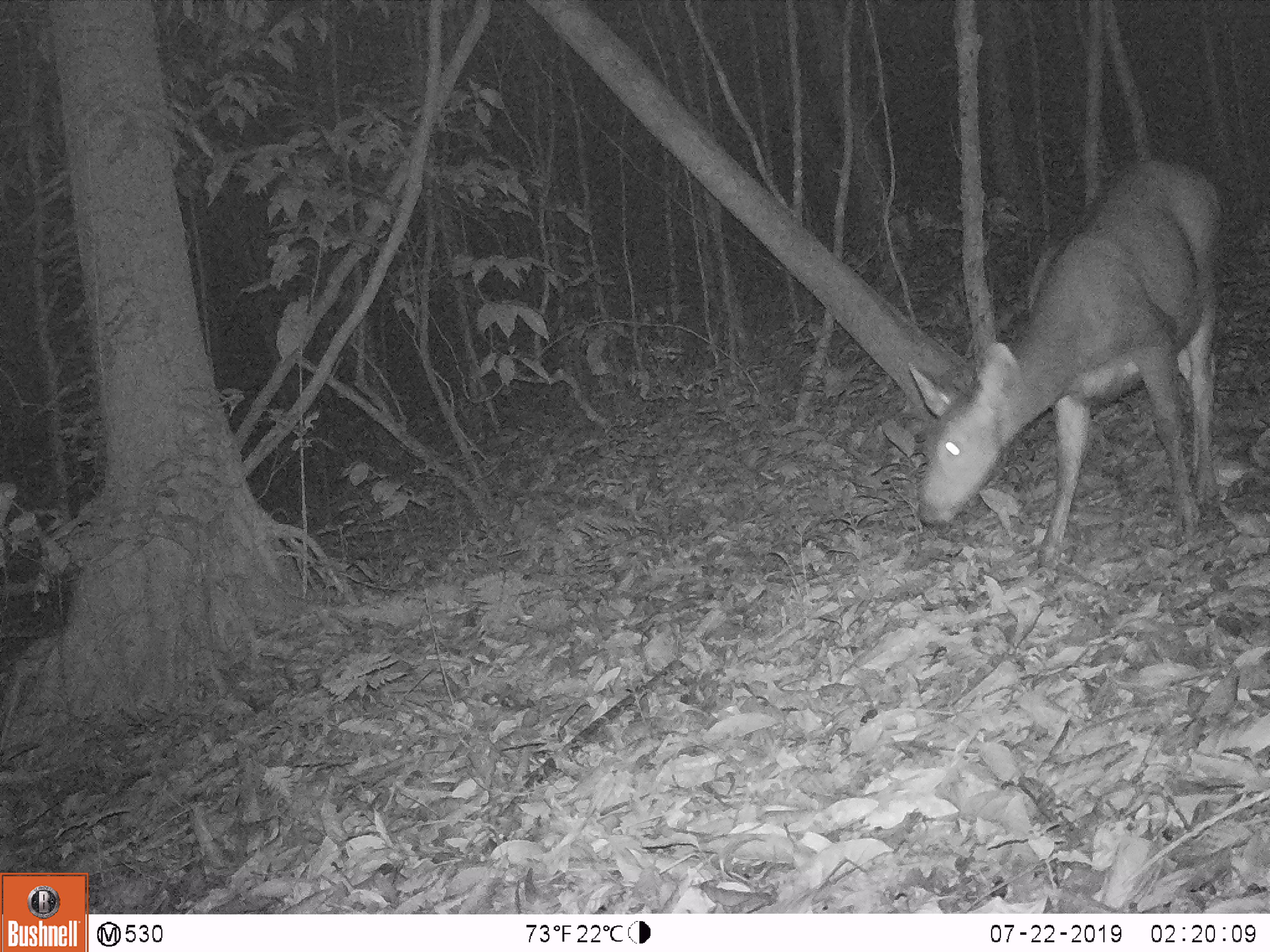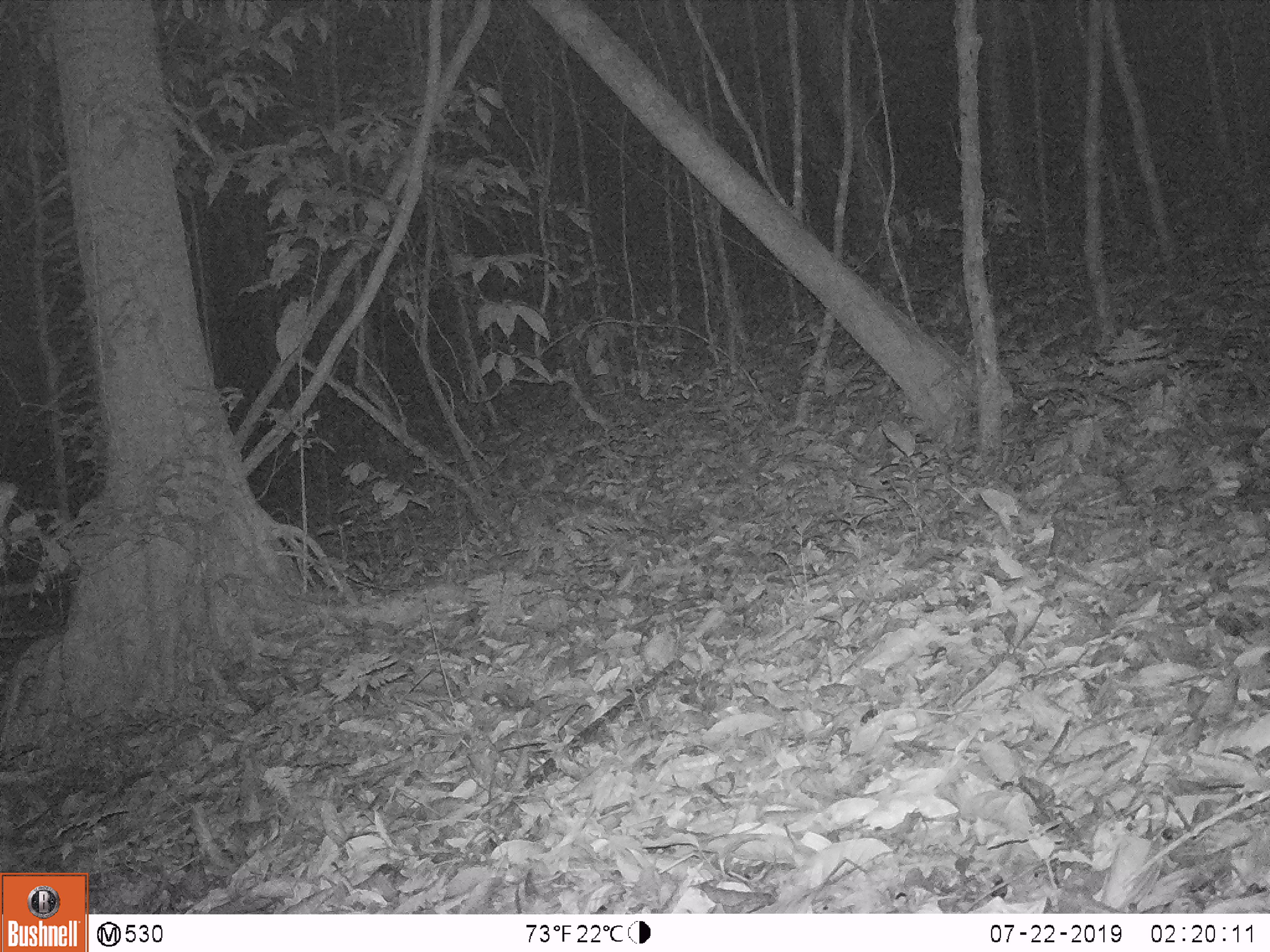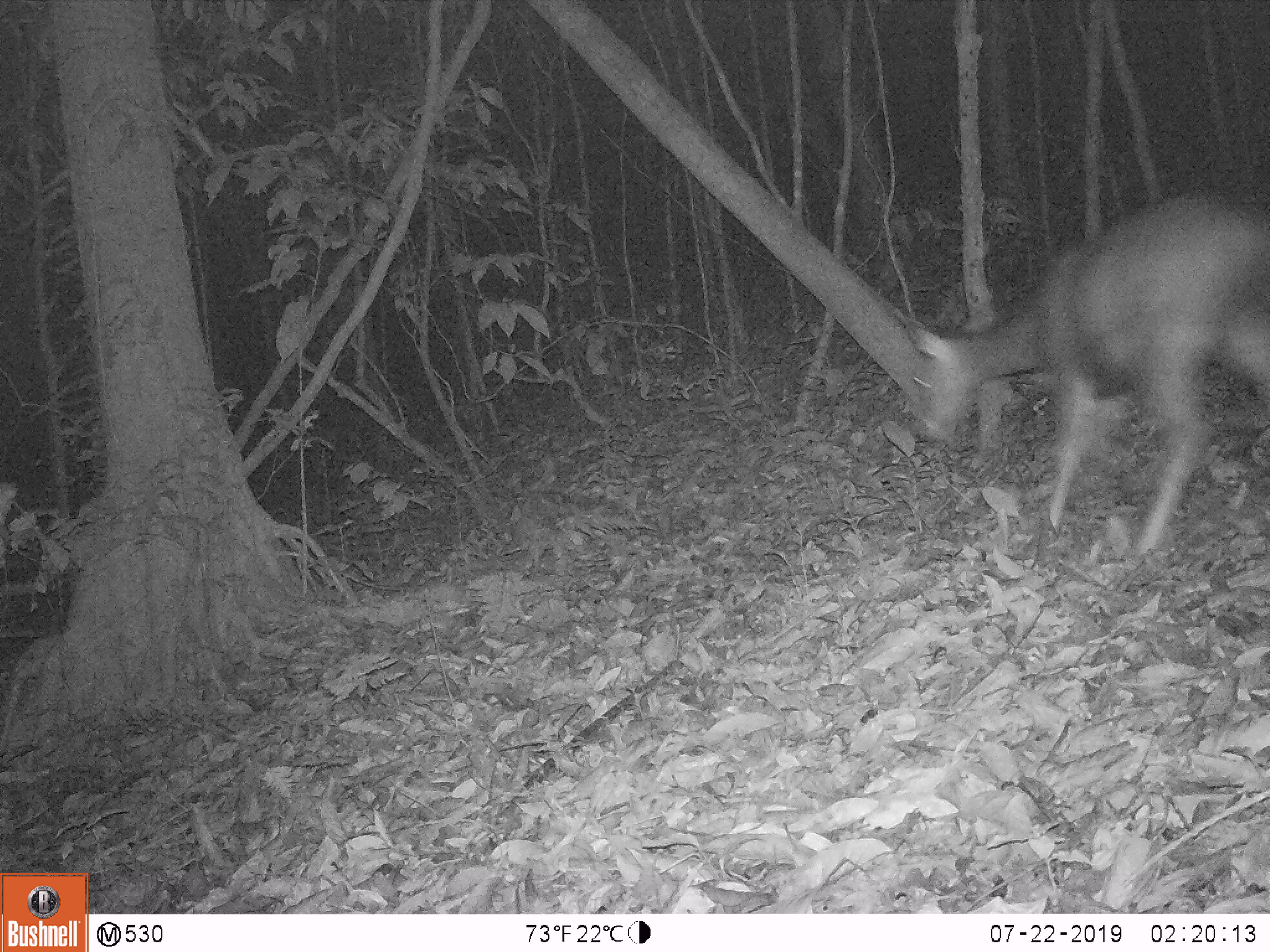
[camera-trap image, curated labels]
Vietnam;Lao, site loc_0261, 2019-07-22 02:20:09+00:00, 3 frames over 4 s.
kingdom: Animalia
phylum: Chordata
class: Mammalia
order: Artiodactyla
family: Cervidae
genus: Rusa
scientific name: Rusa unicolor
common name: sambar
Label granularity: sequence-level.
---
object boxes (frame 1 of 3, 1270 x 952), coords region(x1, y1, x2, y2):
sambar: region(908, 160, 1222, 570)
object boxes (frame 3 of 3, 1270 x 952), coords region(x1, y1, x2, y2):
sambar: region(915, 192, 1270, 553)